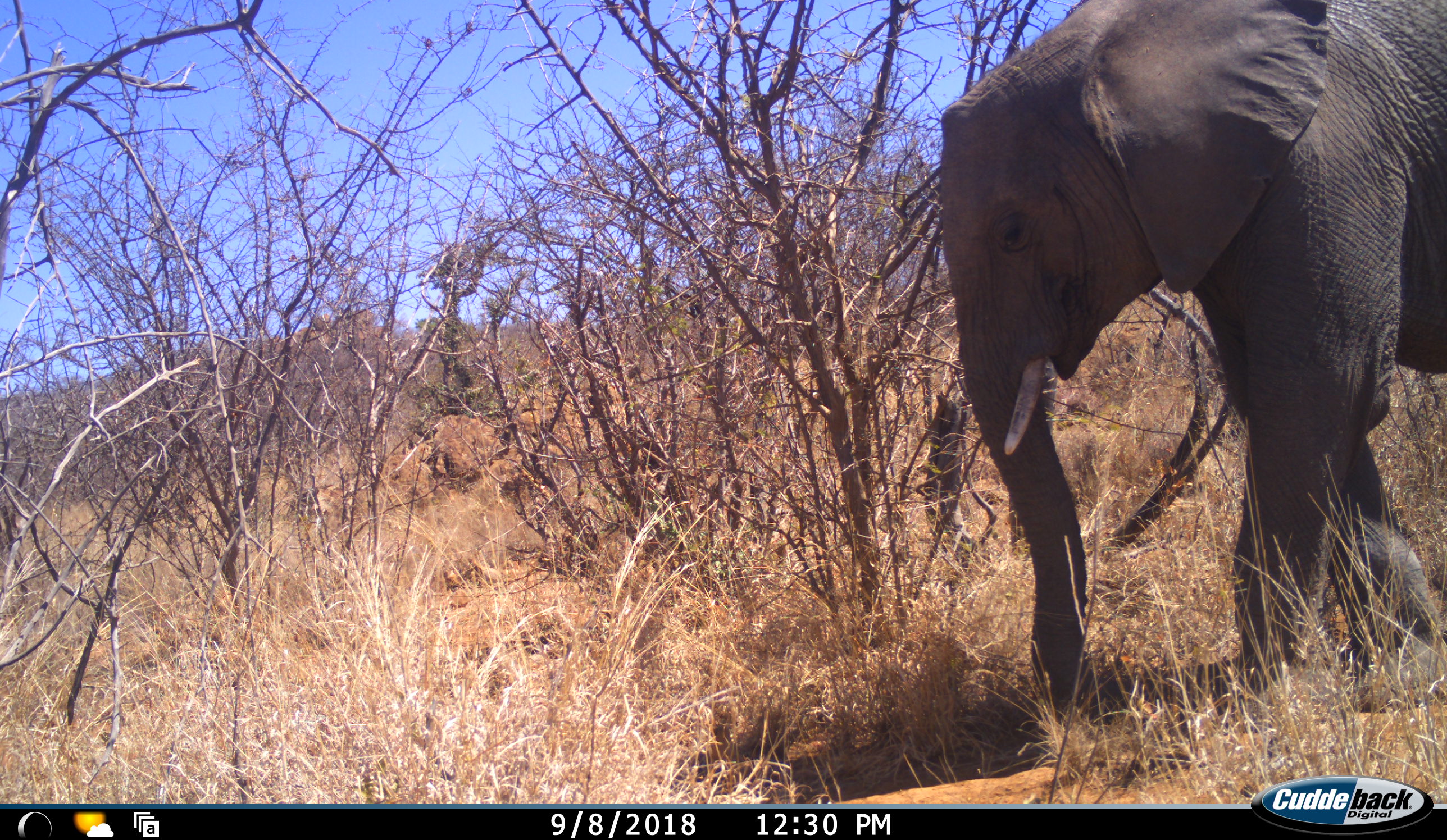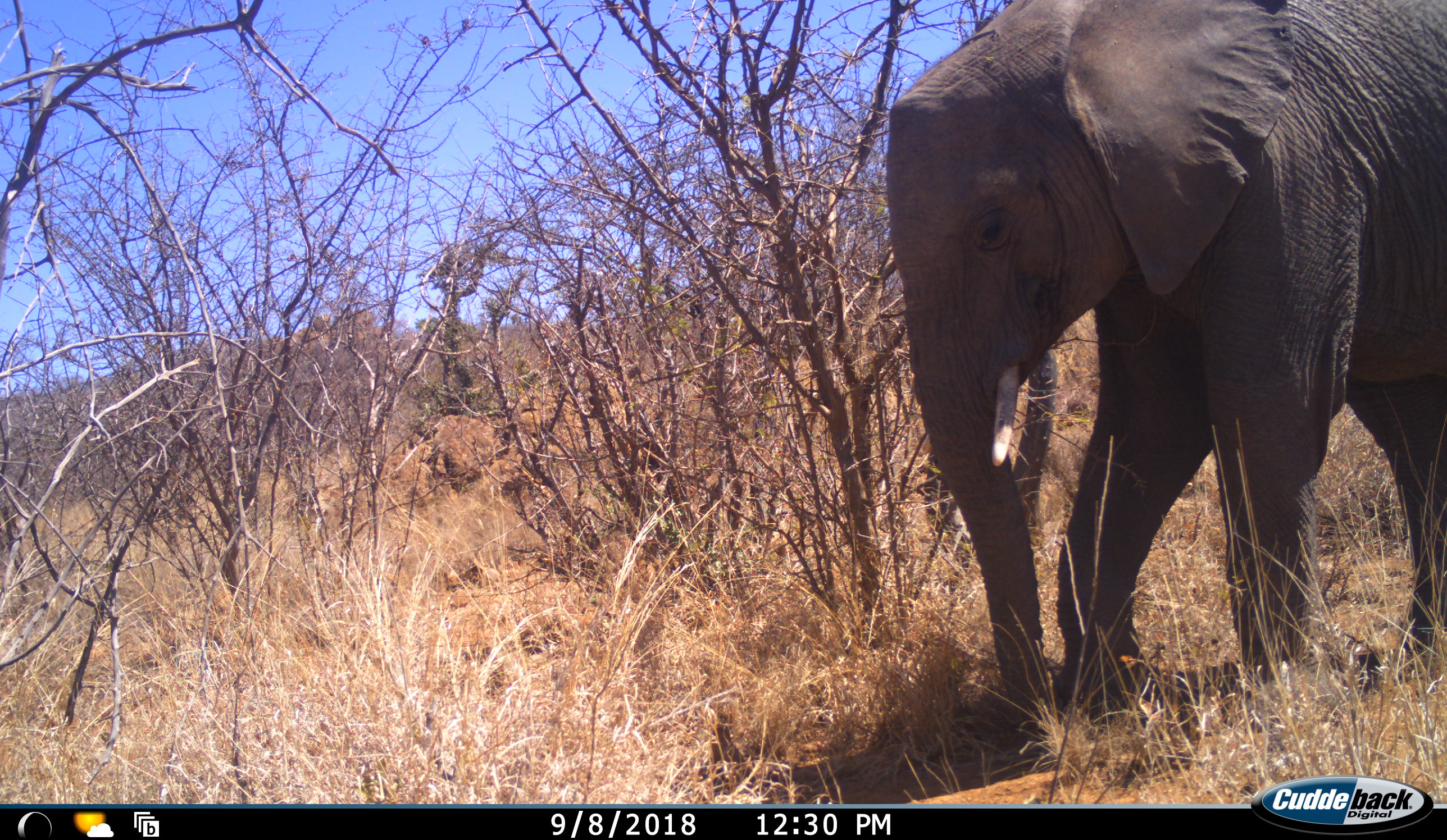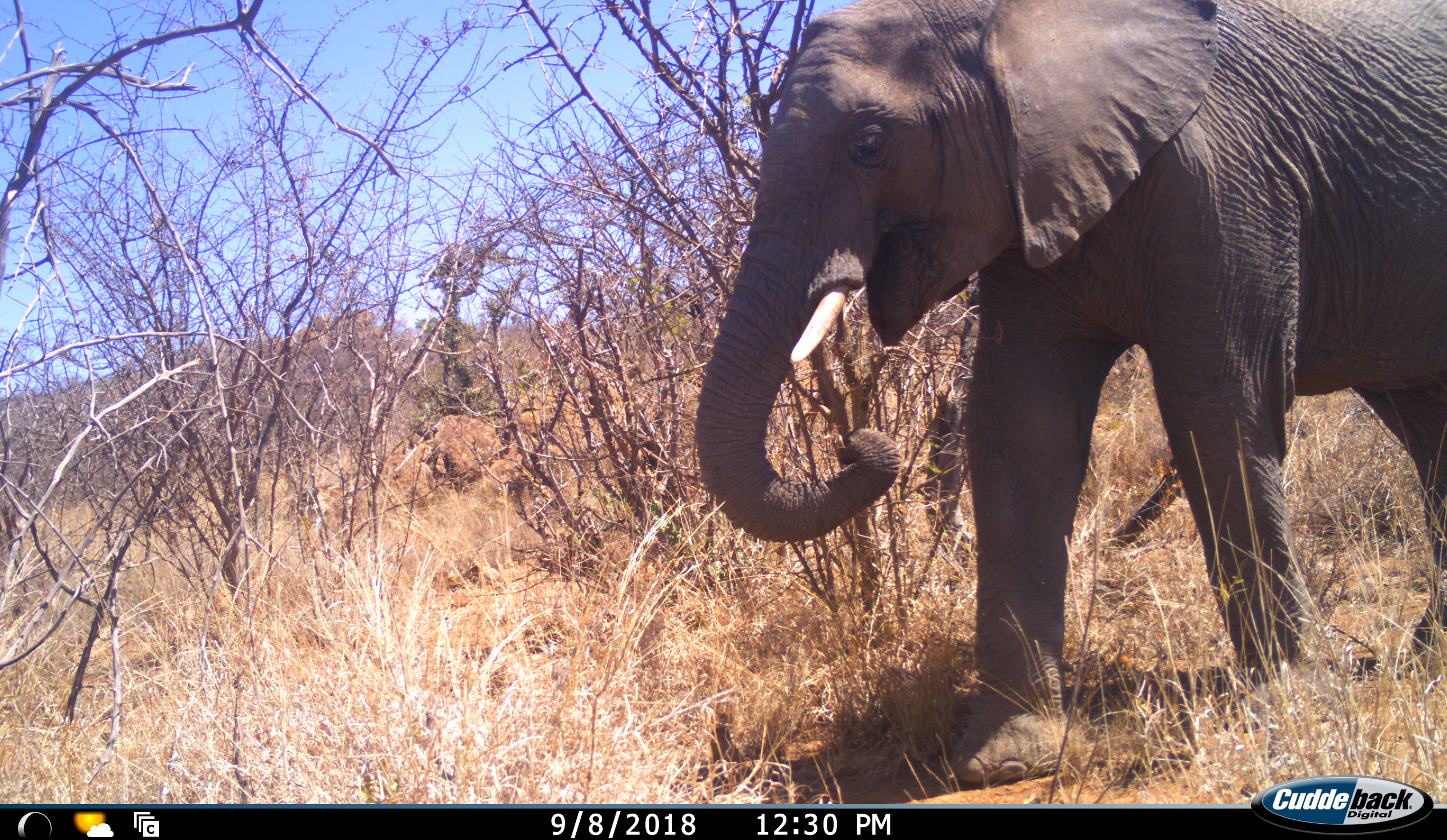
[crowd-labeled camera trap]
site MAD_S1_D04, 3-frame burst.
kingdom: Animalia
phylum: Chordata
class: Mammalia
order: Proboscidea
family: Elephantidae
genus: Loxodonta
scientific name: Loxodonta africana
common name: african bush elephant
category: elephant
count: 1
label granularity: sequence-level